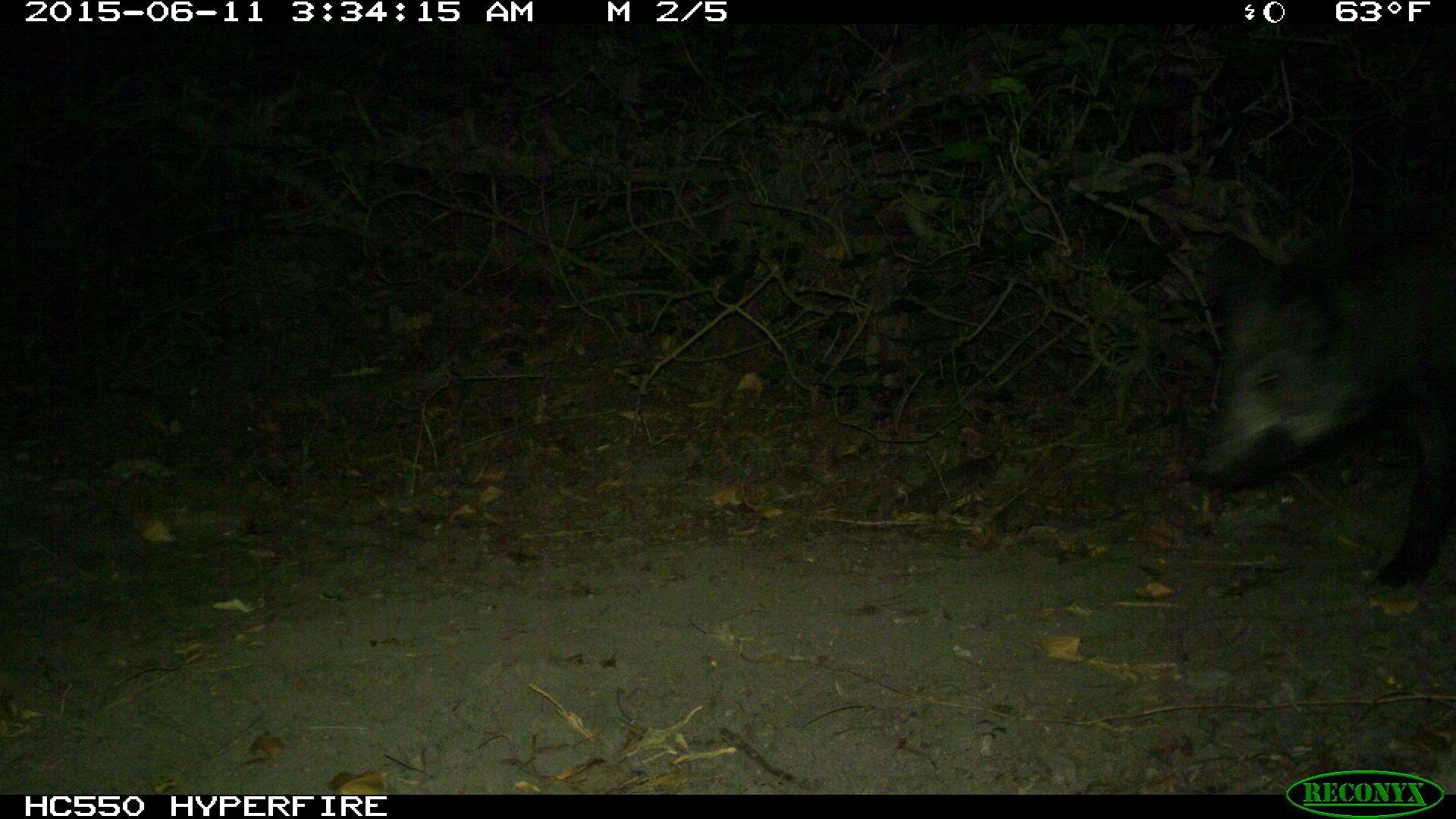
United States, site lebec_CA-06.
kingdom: Animalia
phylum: Chordata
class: Mammalia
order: Artiodactyla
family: Suidae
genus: Sus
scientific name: Sus scrofa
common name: wild boar